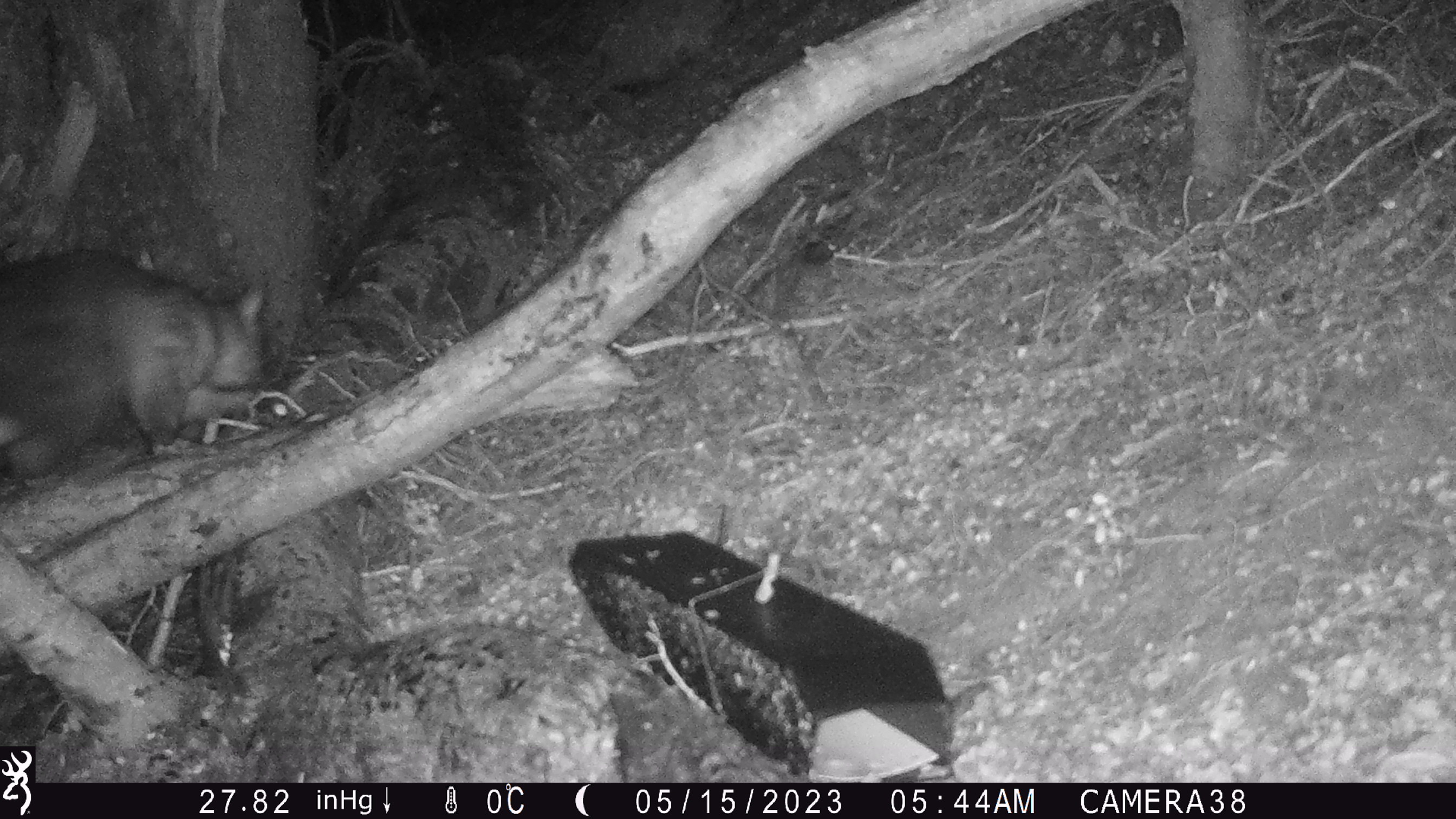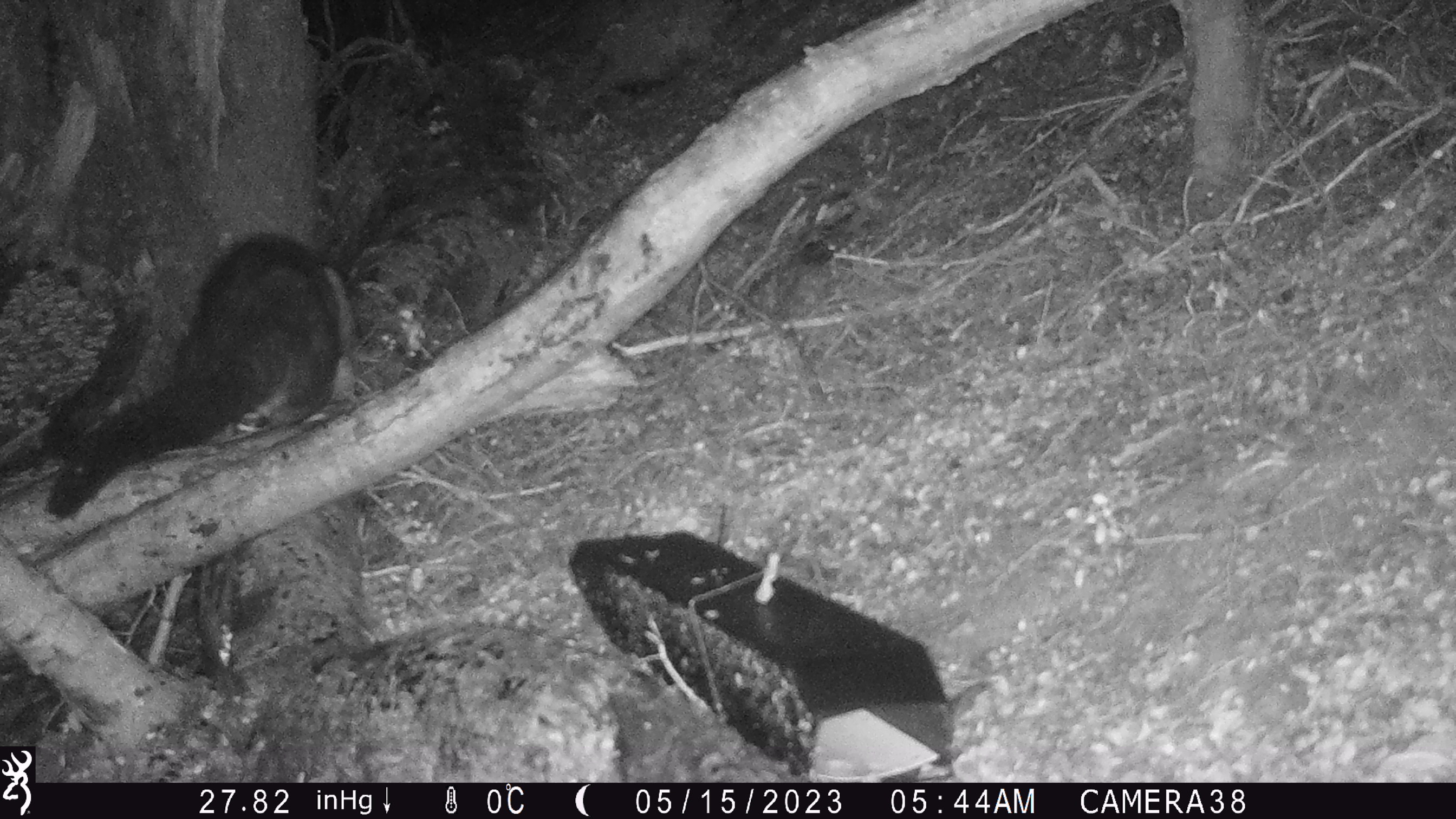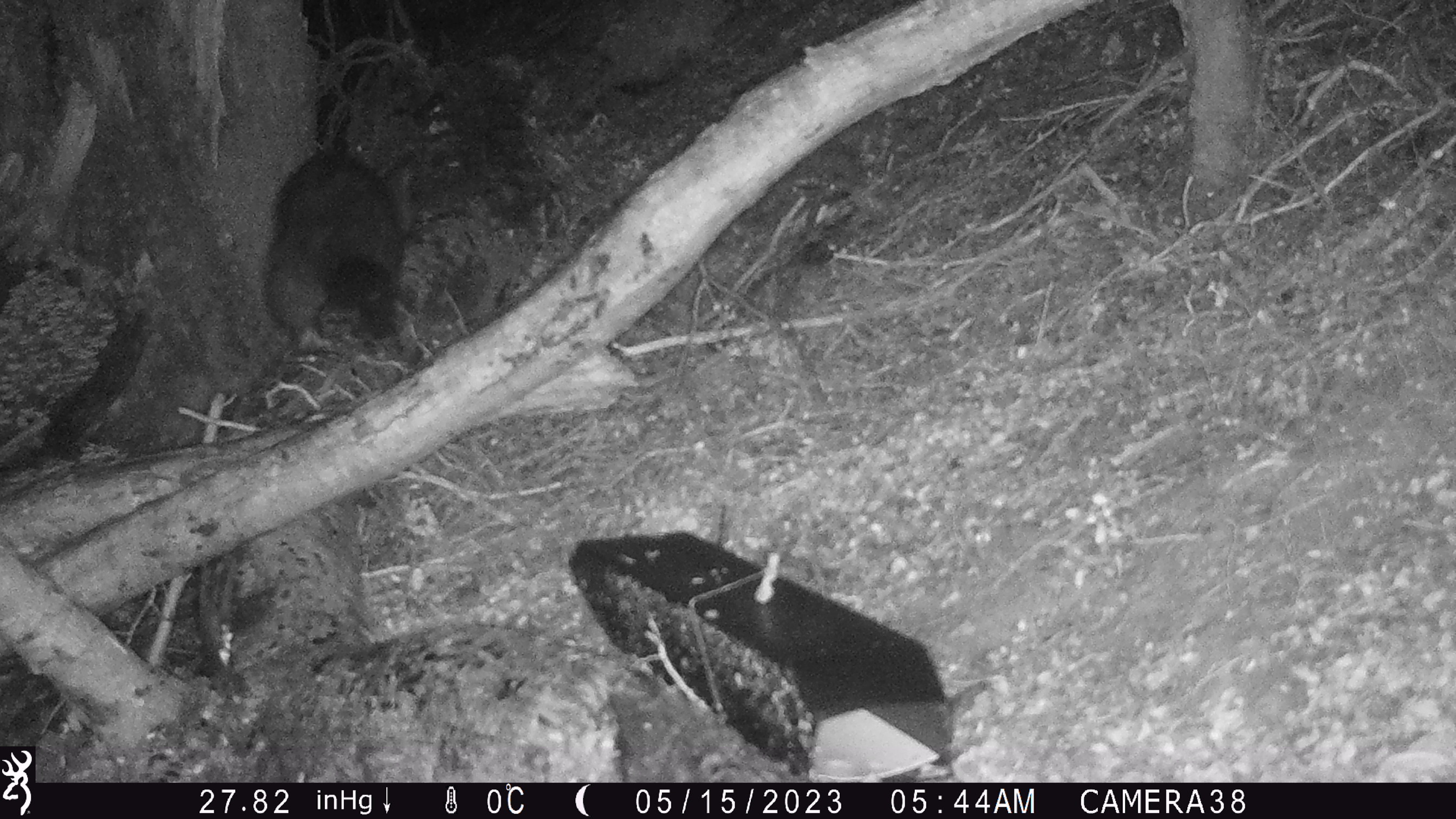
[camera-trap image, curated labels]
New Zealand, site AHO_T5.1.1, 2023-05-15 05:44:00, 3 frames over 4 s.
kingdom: Animalia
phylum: Chordata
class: Mammalia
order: Carnivora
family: Mustelidae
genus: Mustela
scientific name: Mustela erminea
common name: stoat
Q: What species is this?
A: Stoat (Mustela erminea).